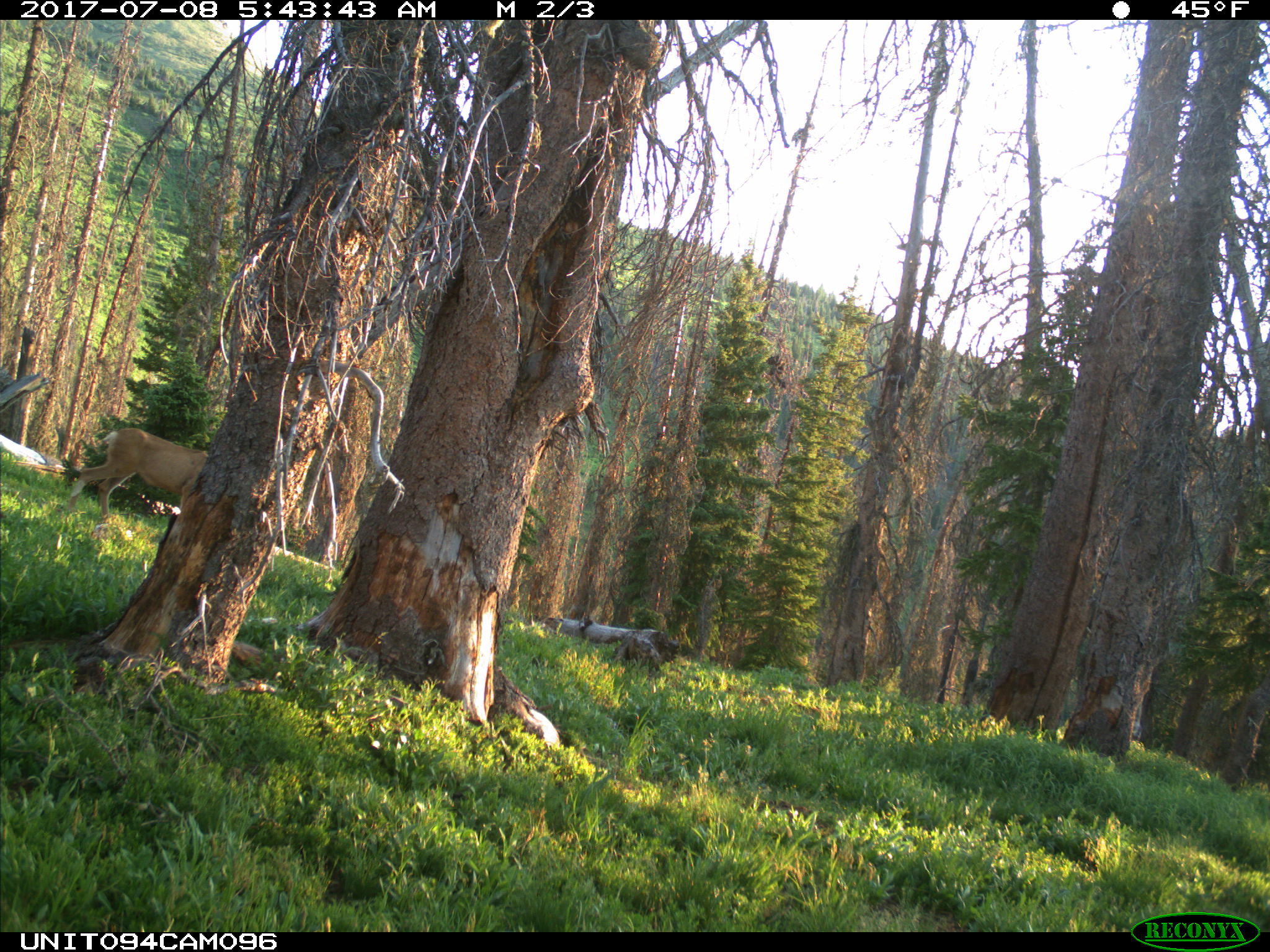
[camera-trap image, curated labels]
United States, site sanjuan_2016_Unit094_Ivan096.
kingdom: Animalia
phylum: Chordata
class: Mammalia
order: Artiodactyla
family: Cervidae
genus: Odocoileus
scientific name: Odocoileus hemionus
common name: mule deer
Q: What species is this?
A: Odocoileus hemionus (mule deer).